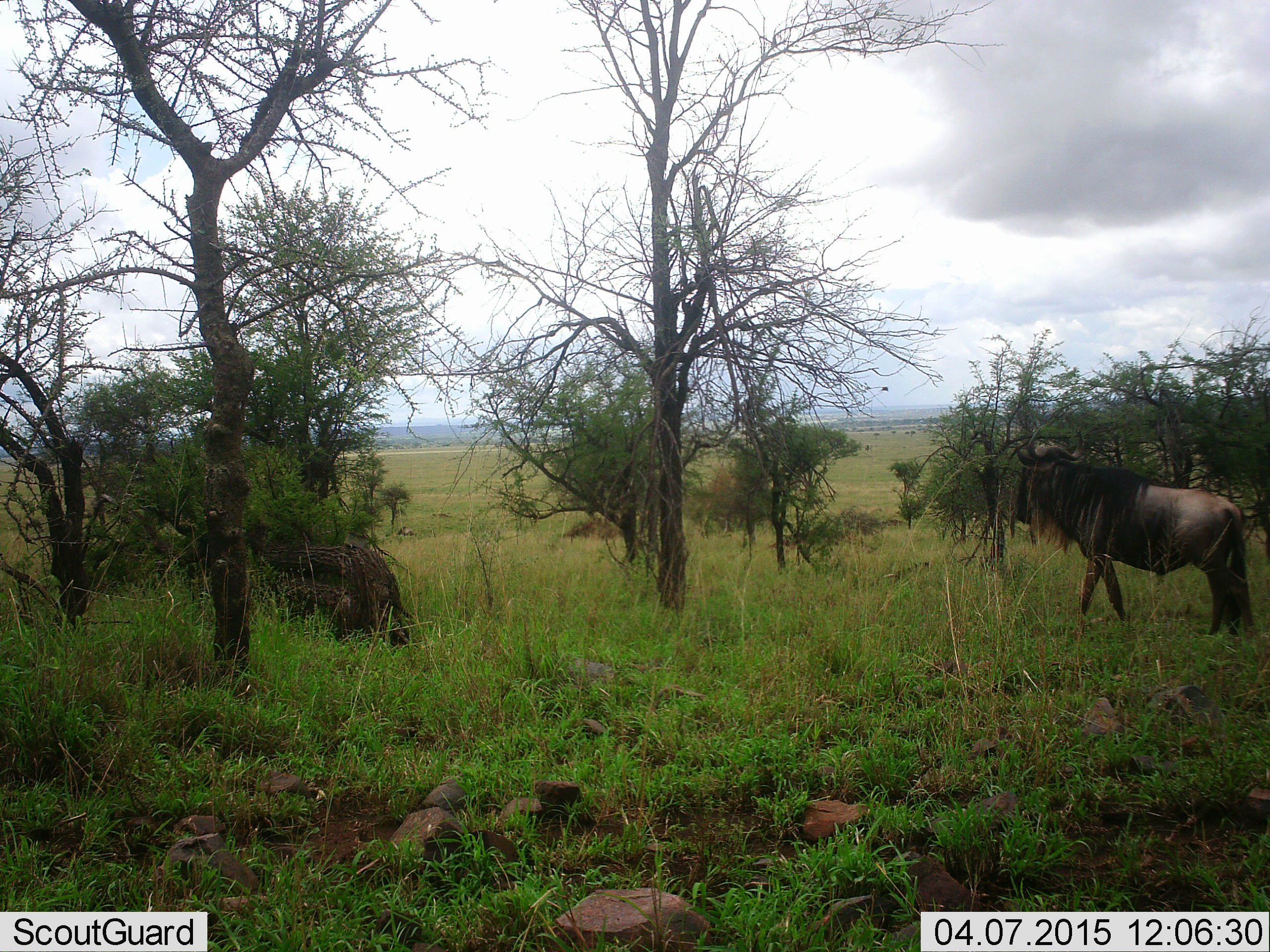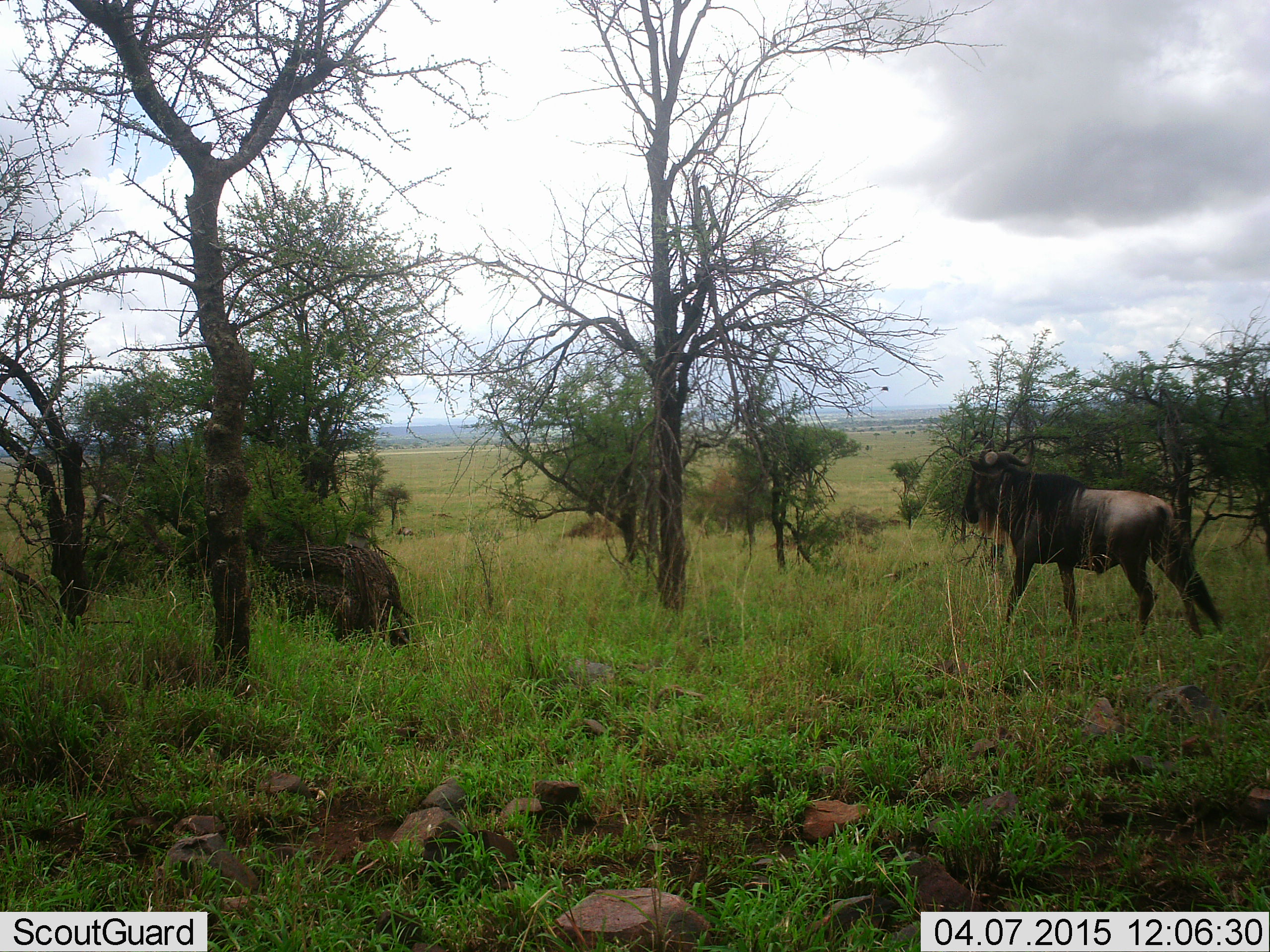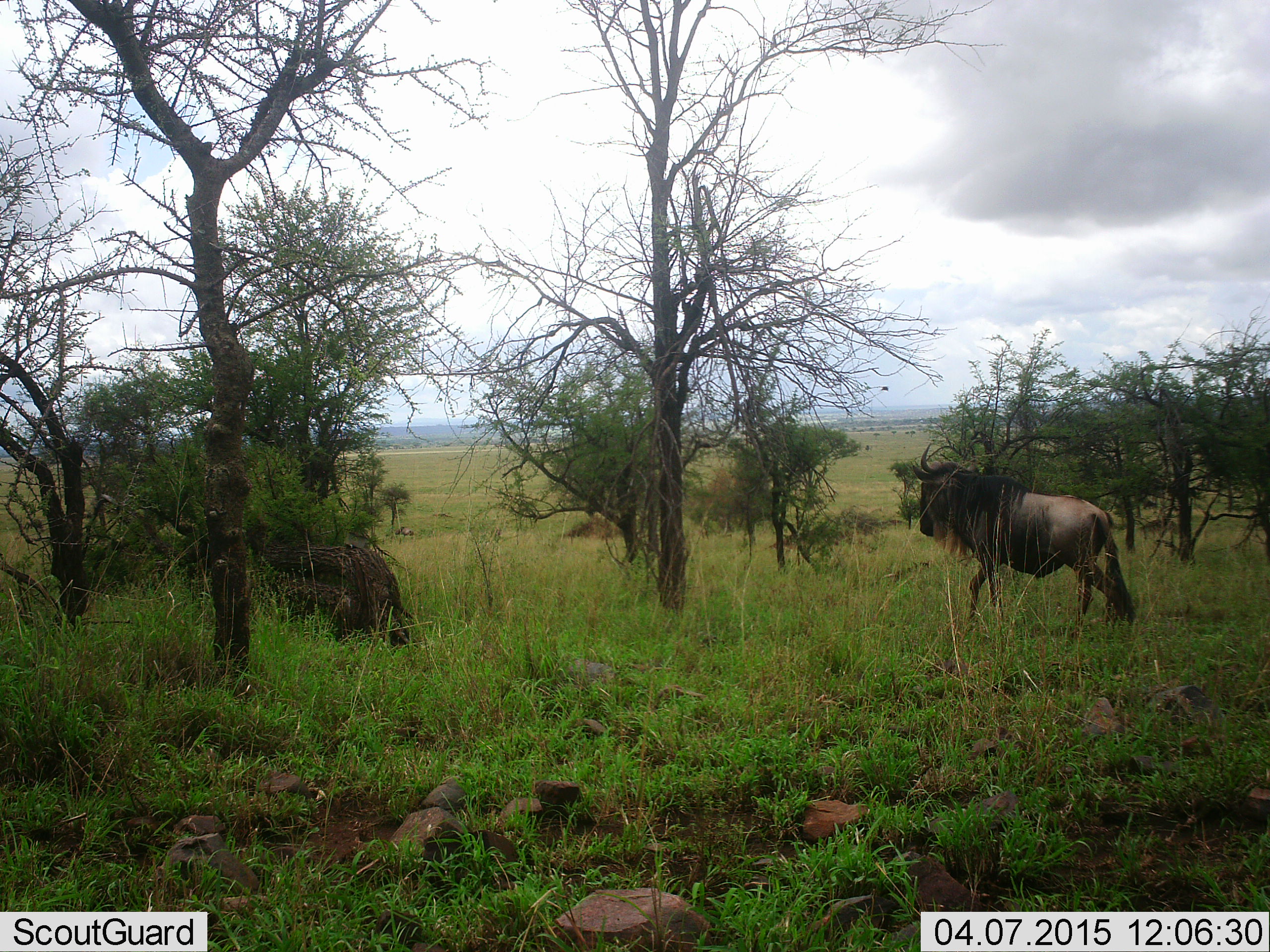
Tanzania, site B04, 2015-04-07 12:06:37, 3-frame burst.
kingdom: Animalia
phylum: Chordata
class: Mammalia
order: Artiodactyla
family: Bovidae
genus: Connochaetes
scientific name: Connochaetes taurinus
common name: blue wildebeest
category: wildebeest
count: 1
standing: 30%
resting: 0%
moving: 90%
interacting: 0%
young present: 0%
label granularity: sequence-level